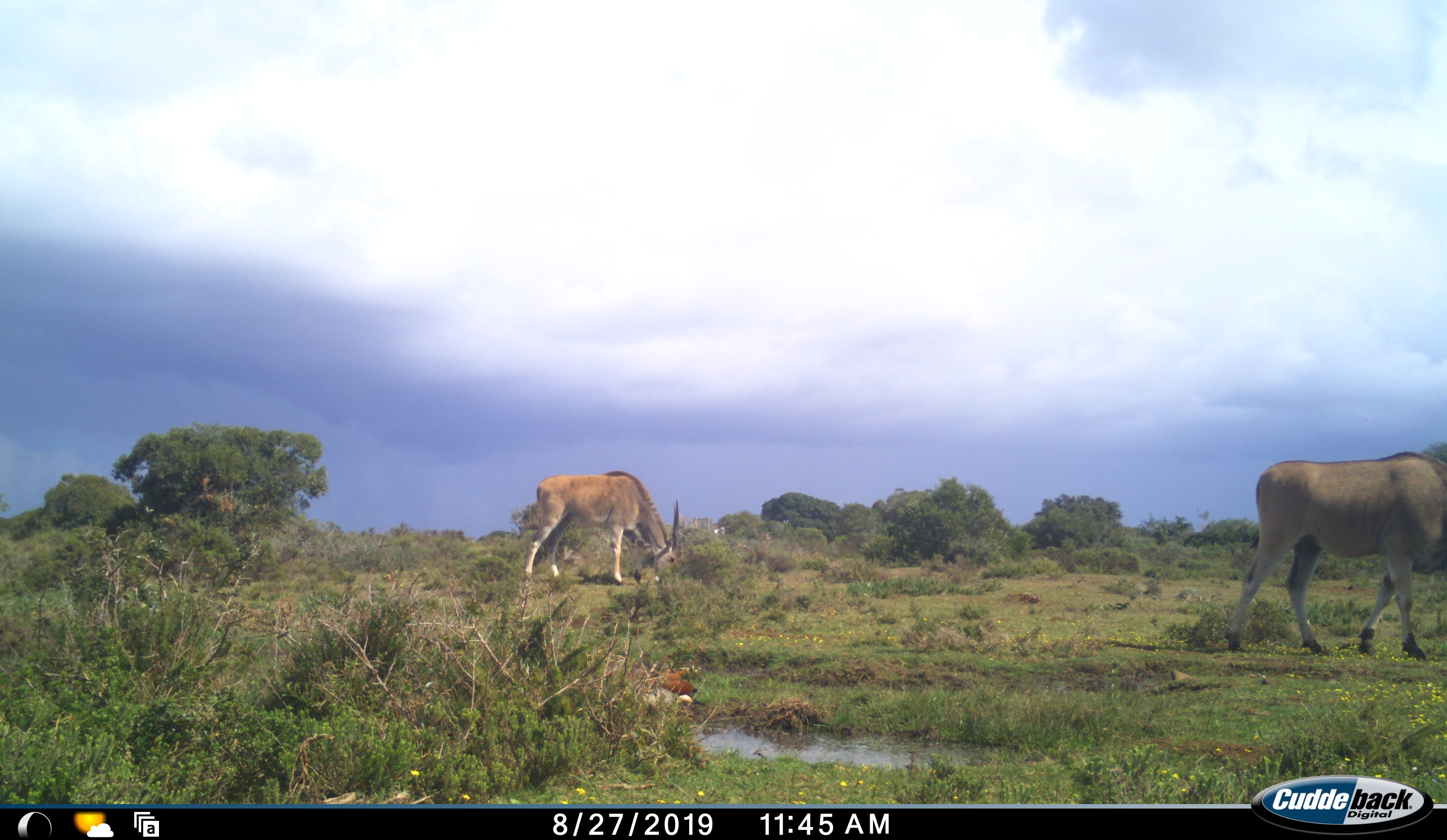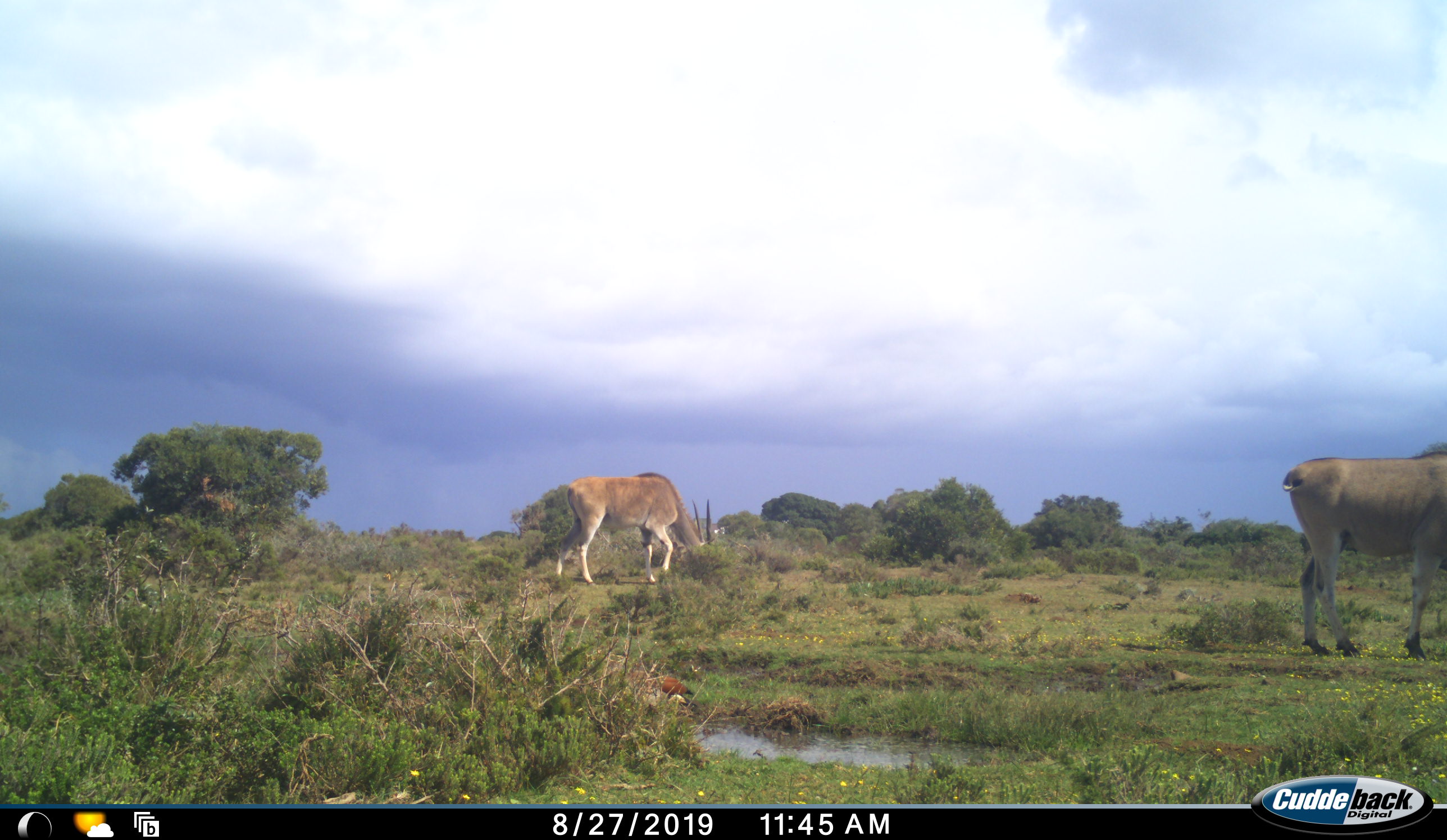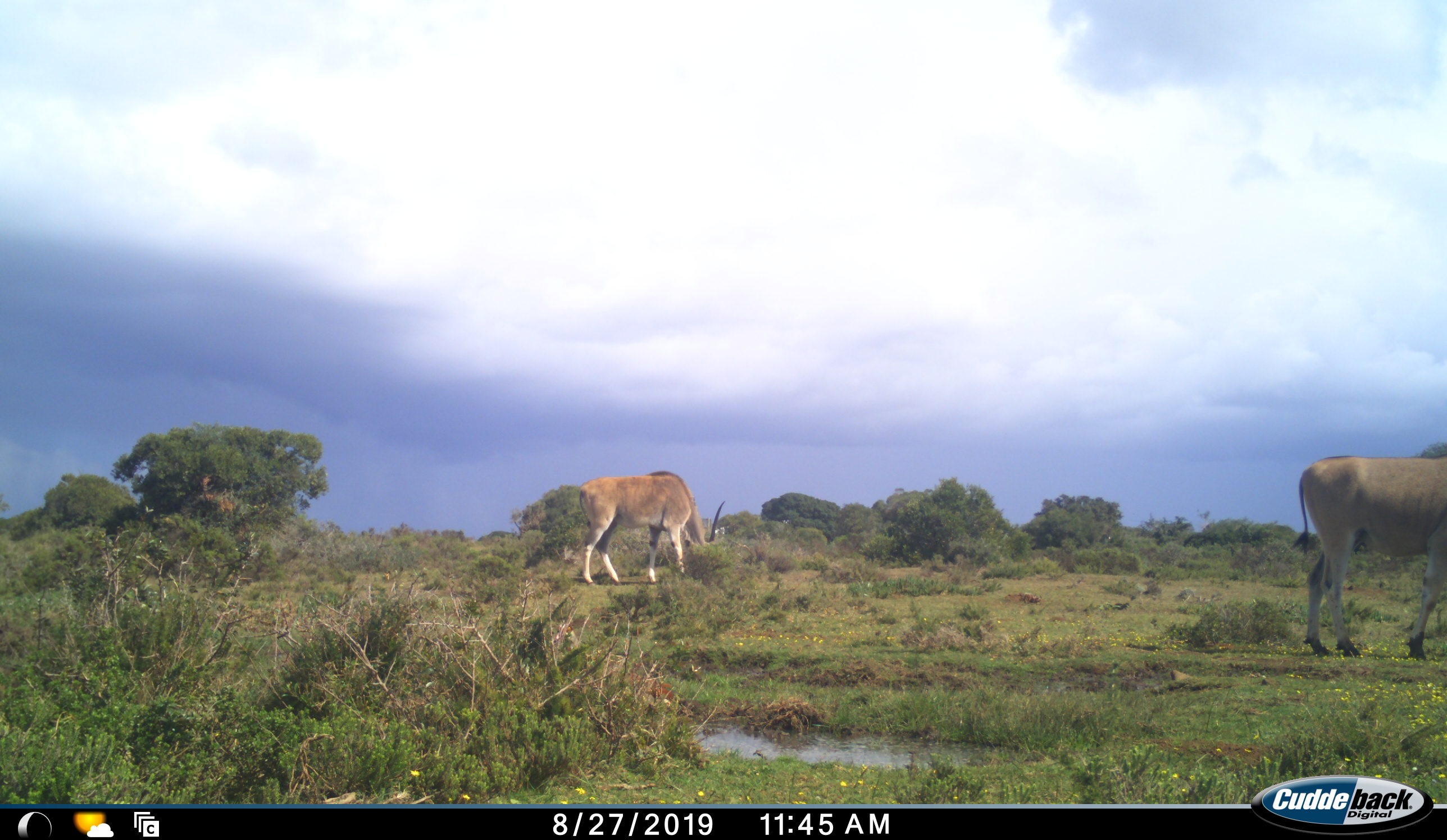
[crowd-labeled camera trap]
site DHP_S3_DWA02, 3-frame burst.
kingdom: Animalia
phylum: Chordata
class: Mammalia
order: Artiodactyla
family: Bovidae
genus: Tragelaphus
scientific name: Tragelaphus oryx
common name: eland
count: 2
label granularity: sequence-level